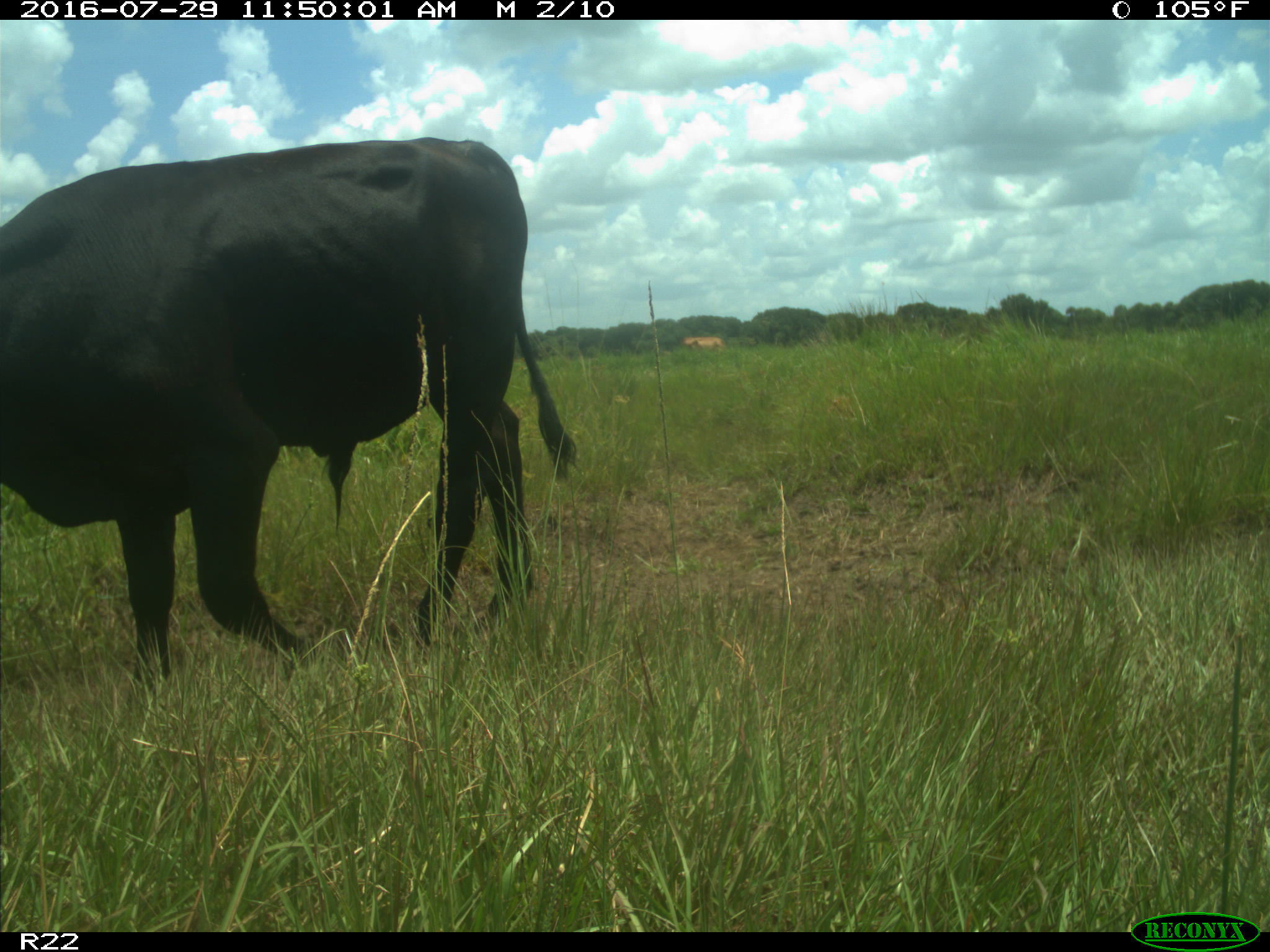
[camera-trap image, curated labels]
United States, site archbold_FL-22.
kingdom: Animalia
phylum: Chordata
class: Mammalia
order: Artiodactyla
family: Bovidae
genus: Bos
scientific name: Bos taurus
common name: domestic cow